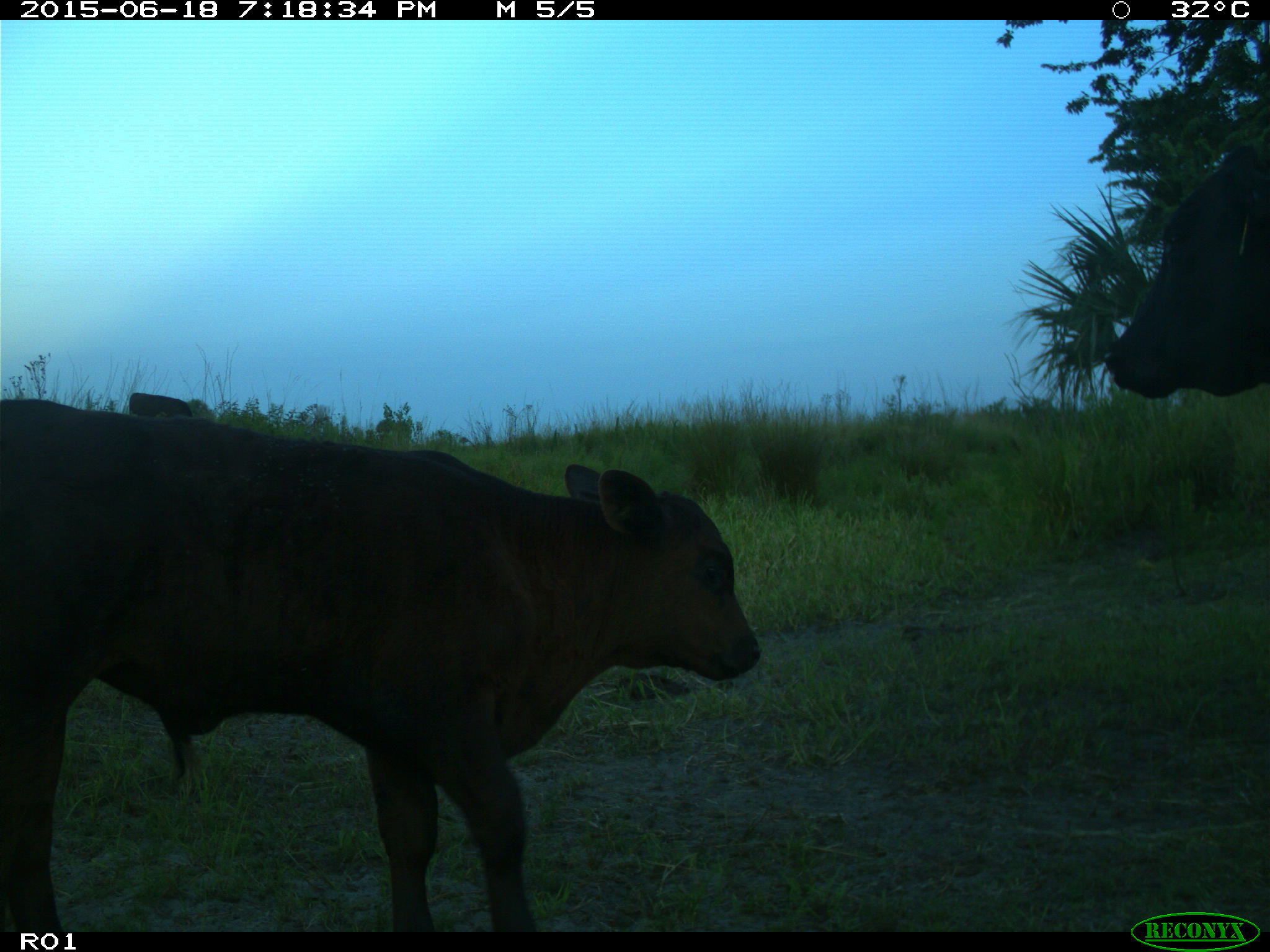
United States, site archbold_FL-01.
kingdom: Animalia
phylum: Chordata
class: Mammalia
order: Artiodactyla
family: Bovidae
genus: Bos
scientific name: Bos taurus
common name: domestic cow